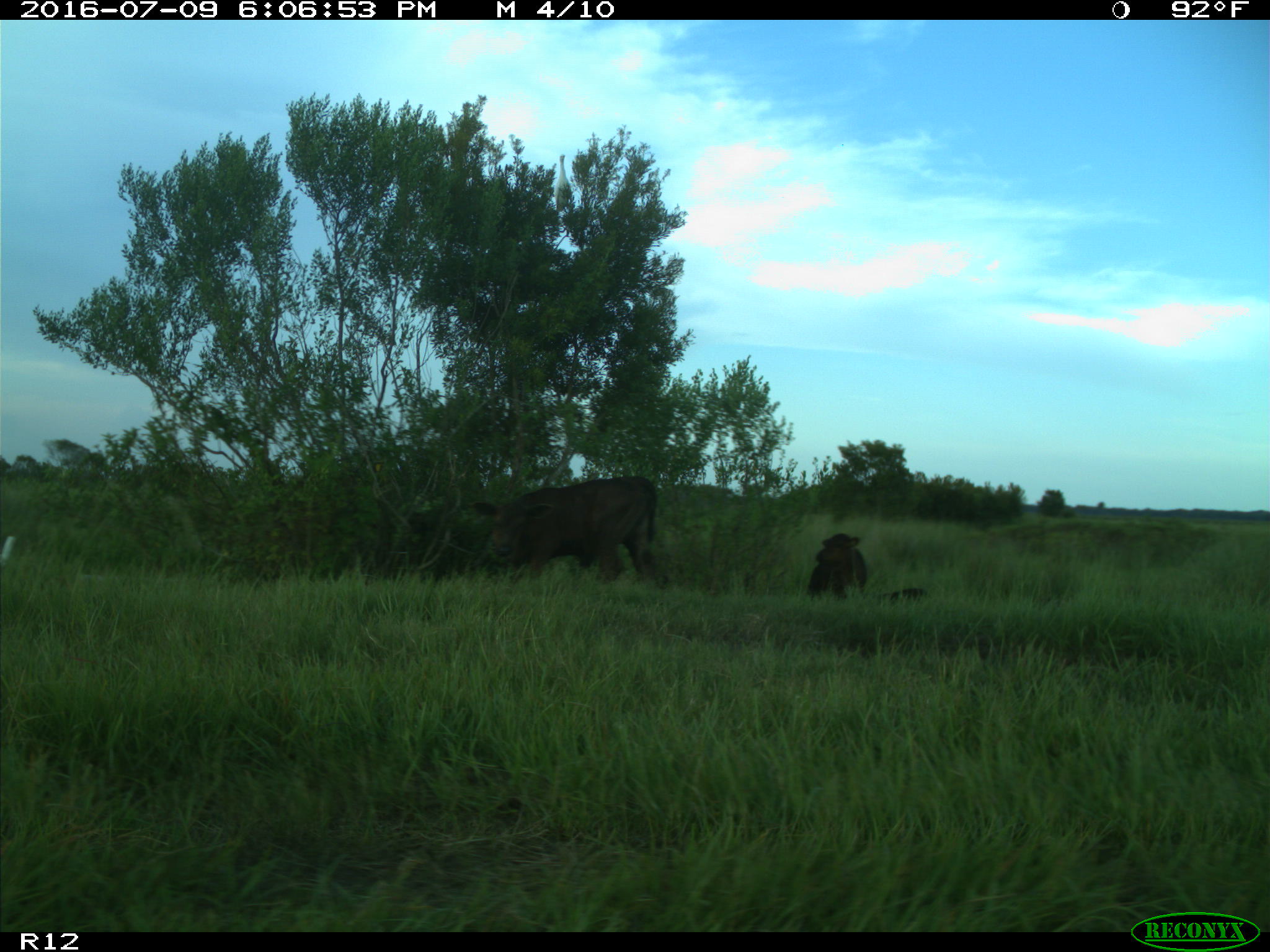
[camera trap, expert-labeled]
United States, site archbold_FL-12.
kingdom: Animalia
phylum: Chordata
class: Mammalia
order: Artiodactyla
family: Bovidae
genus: Bos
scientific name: Bos taurus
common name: domestic cow